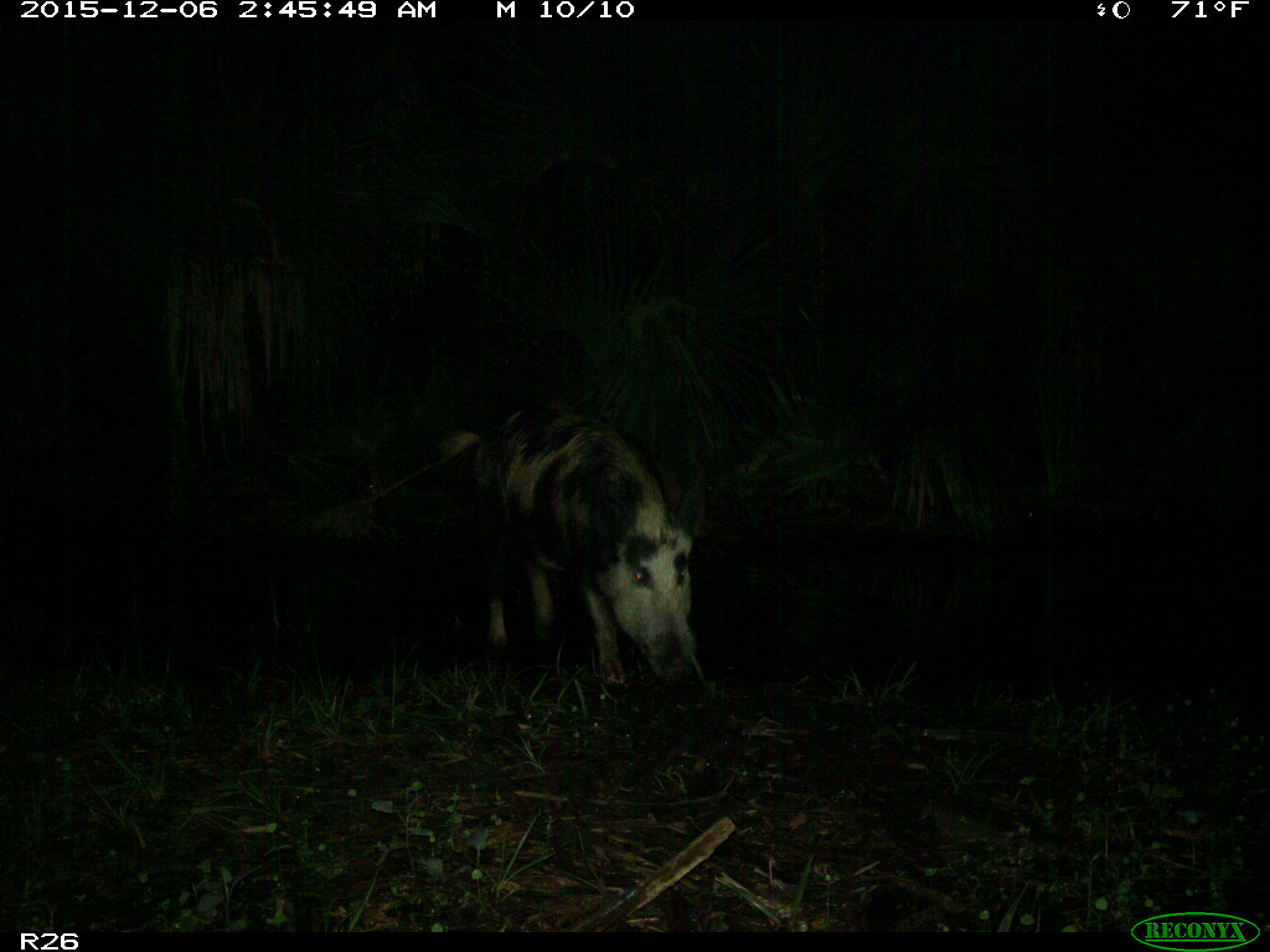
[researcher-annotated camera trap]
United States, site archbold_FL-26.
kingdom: Animalia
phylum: Chordata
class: Mammalia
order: Artiodactyla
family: Suidae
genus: Sus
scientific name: Sus scrofa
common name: wild boar